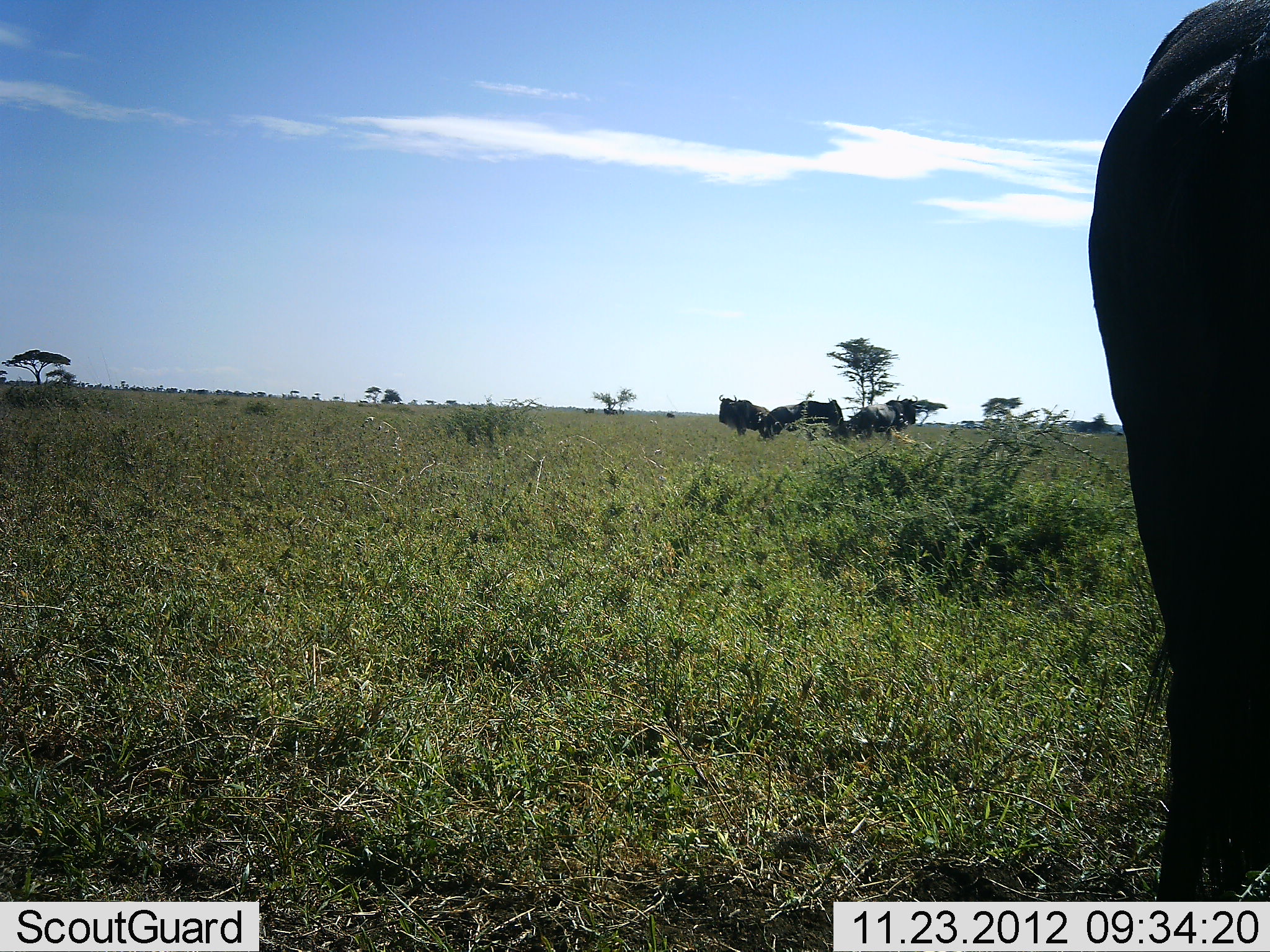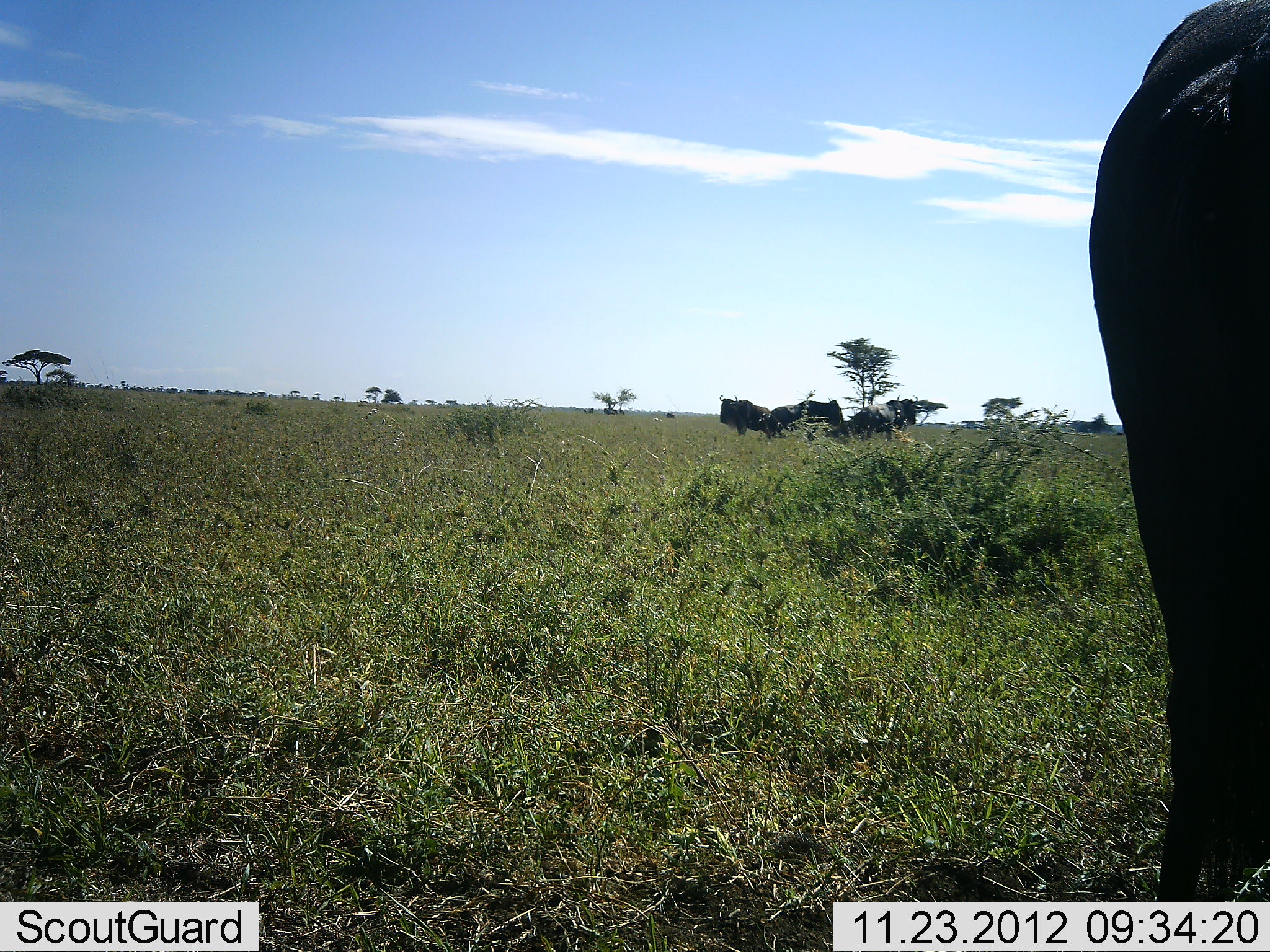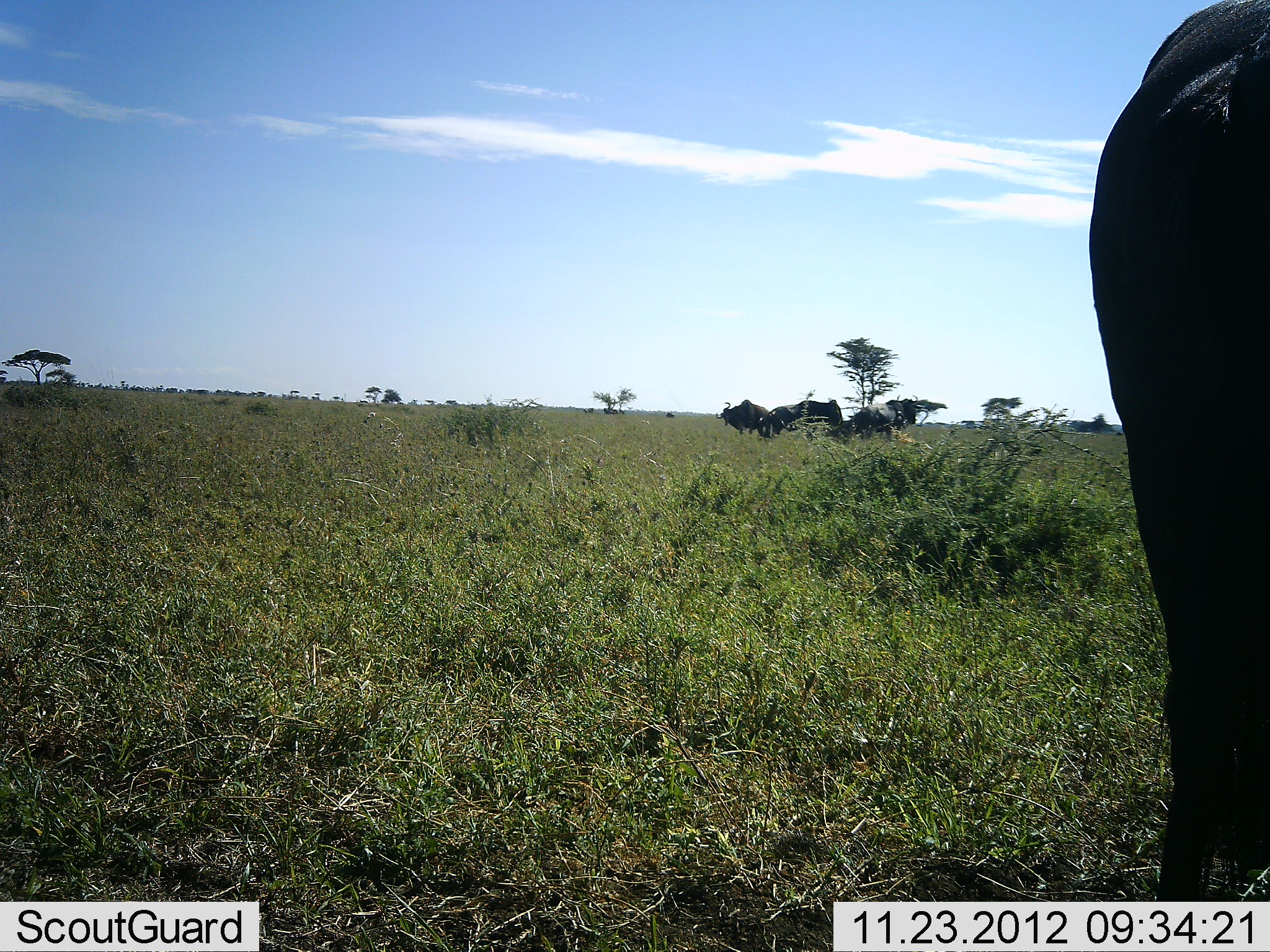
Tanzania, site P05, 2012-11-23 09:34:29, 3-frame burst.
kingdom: Animalia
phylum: Chordata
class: Mammalia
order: Artiodactyla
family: Bovidae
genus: Connochaetes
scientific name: Connochaetes taurinus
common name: blue wildebeest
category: wildebeest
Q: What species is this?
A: Wildebeest (blue wildebeest) (Connochaetes taurinus).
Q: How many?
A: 4.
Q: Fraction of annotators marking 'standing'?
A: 82%.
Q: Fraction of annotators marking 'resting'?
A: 18%.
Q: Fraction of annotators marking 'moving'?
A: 9%.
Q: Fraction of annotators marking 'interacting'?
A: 0%.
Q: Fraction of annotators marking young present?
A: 0%.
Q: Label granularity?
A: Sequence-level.